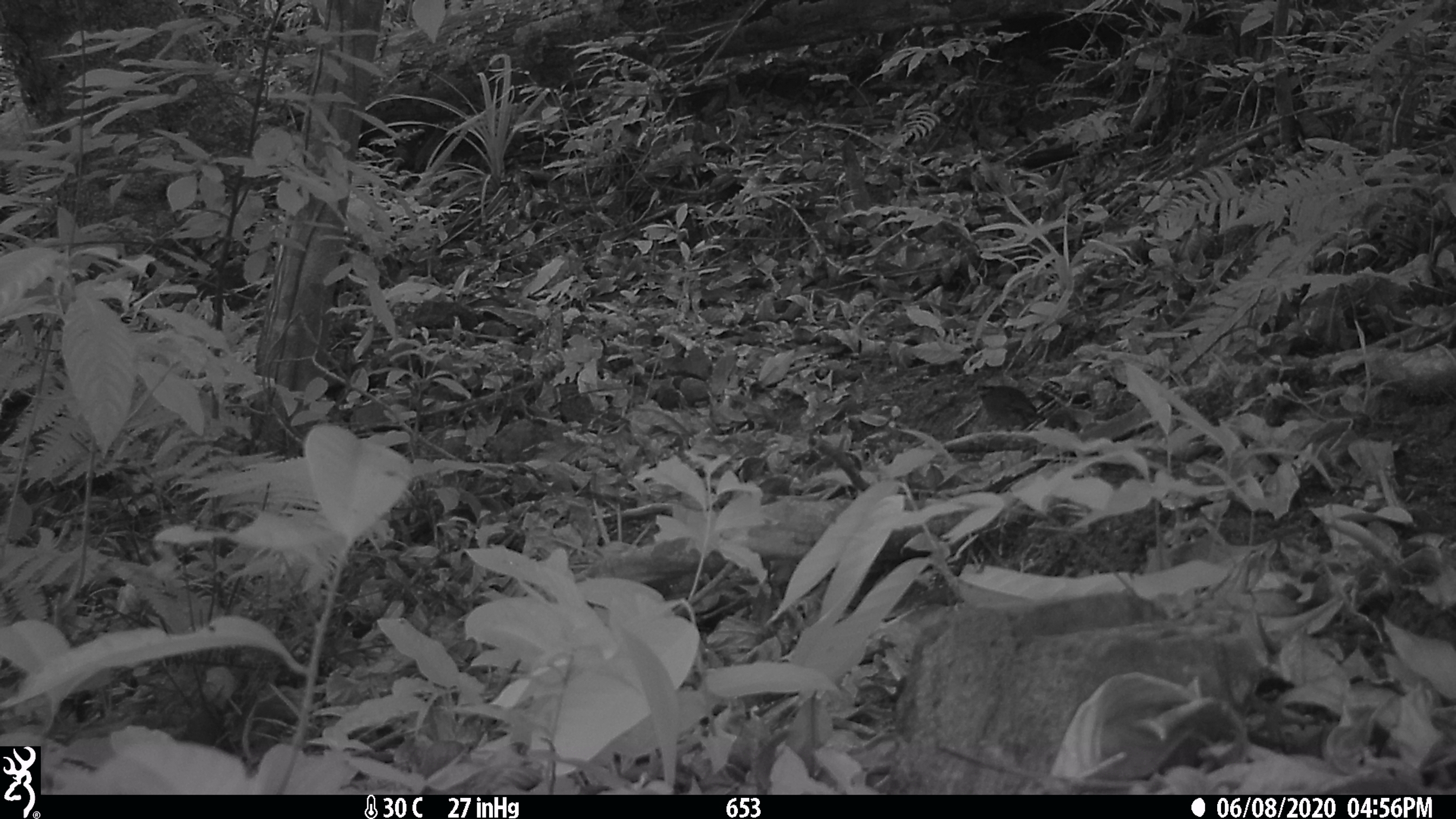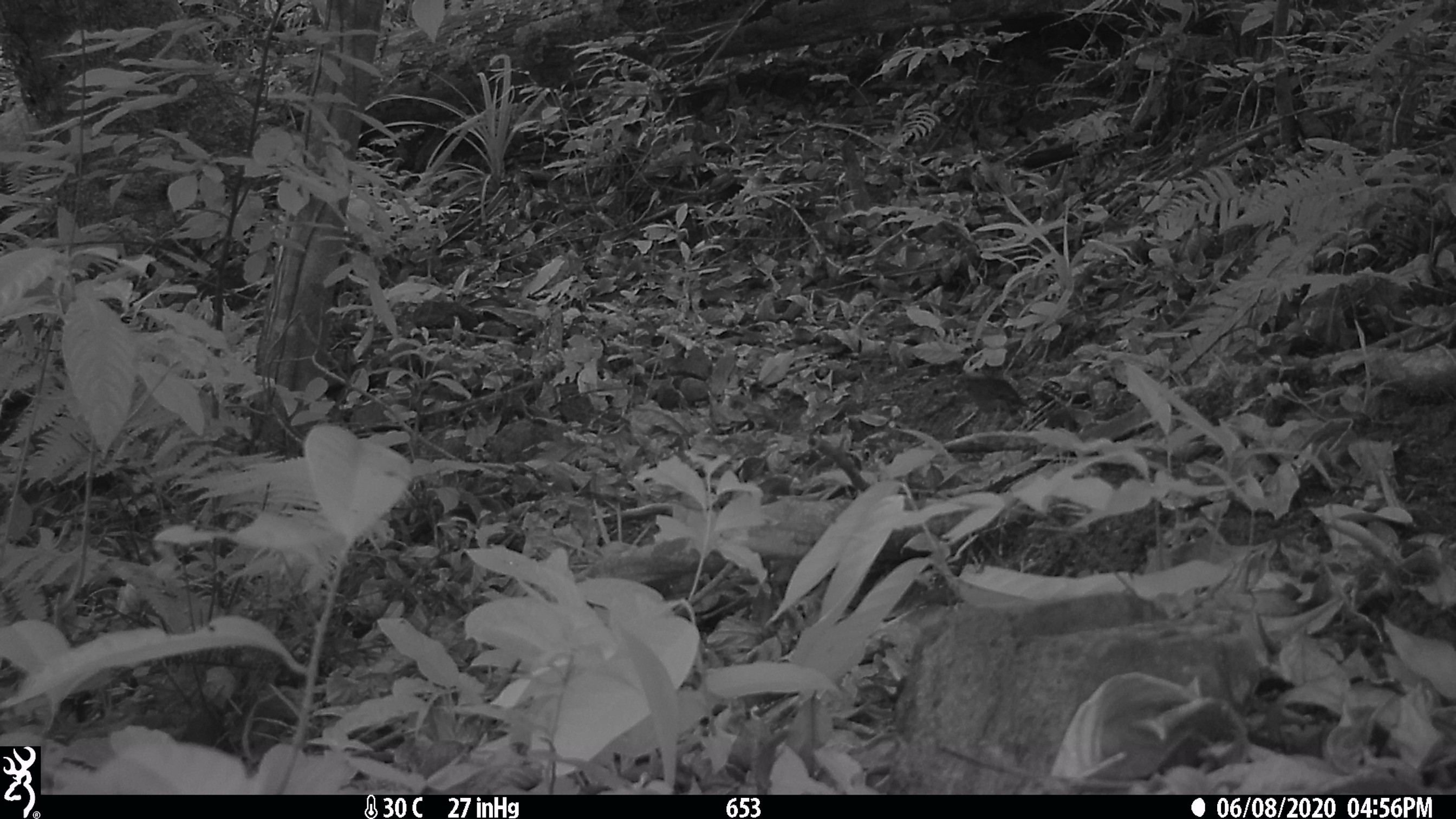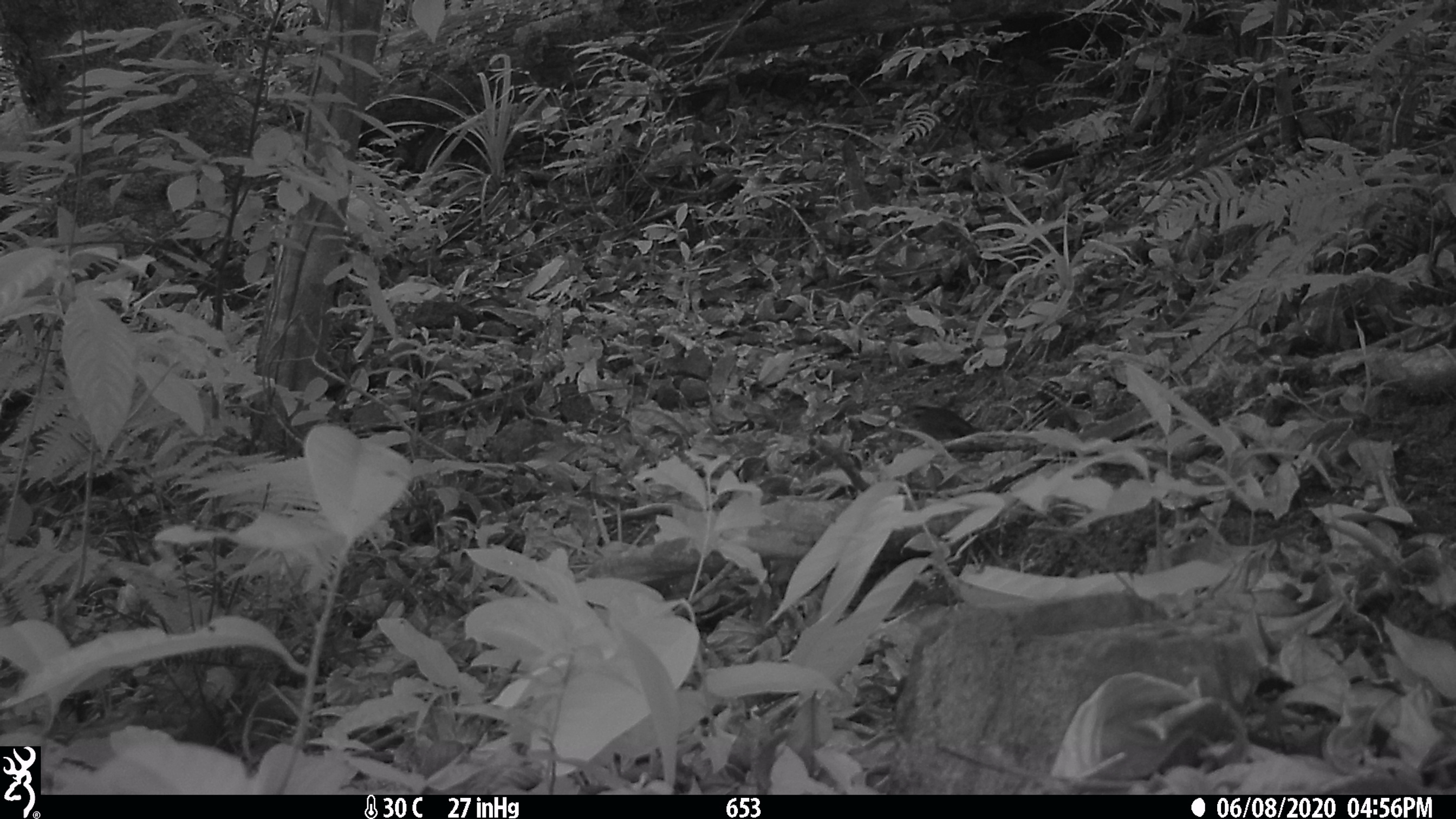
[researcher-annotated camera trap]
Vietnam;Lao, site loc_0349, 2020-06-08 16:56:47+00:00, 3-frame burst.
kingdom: Animalia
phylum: Chordata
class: Aves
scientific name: Aves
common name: bird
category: unidentified bird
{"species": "unidentified bird (bird) (Aves)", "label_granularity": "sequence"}